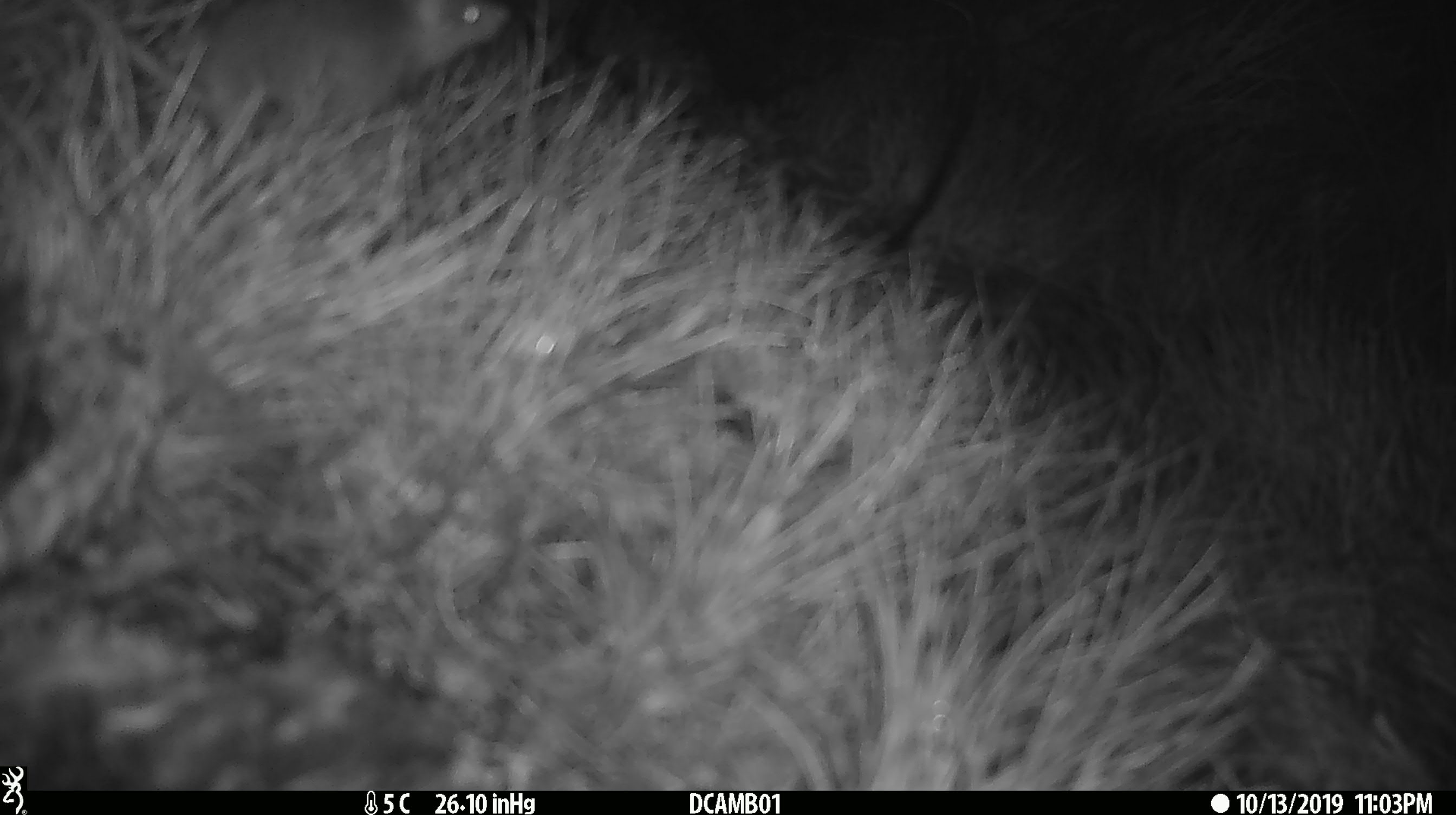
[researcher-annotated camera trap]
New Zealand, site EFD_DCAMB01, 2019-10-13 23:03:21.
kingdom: Animalia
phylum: Chordata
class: Mammalia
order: Rodentia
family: Muridae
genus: Mus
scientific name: Mus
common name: mouse